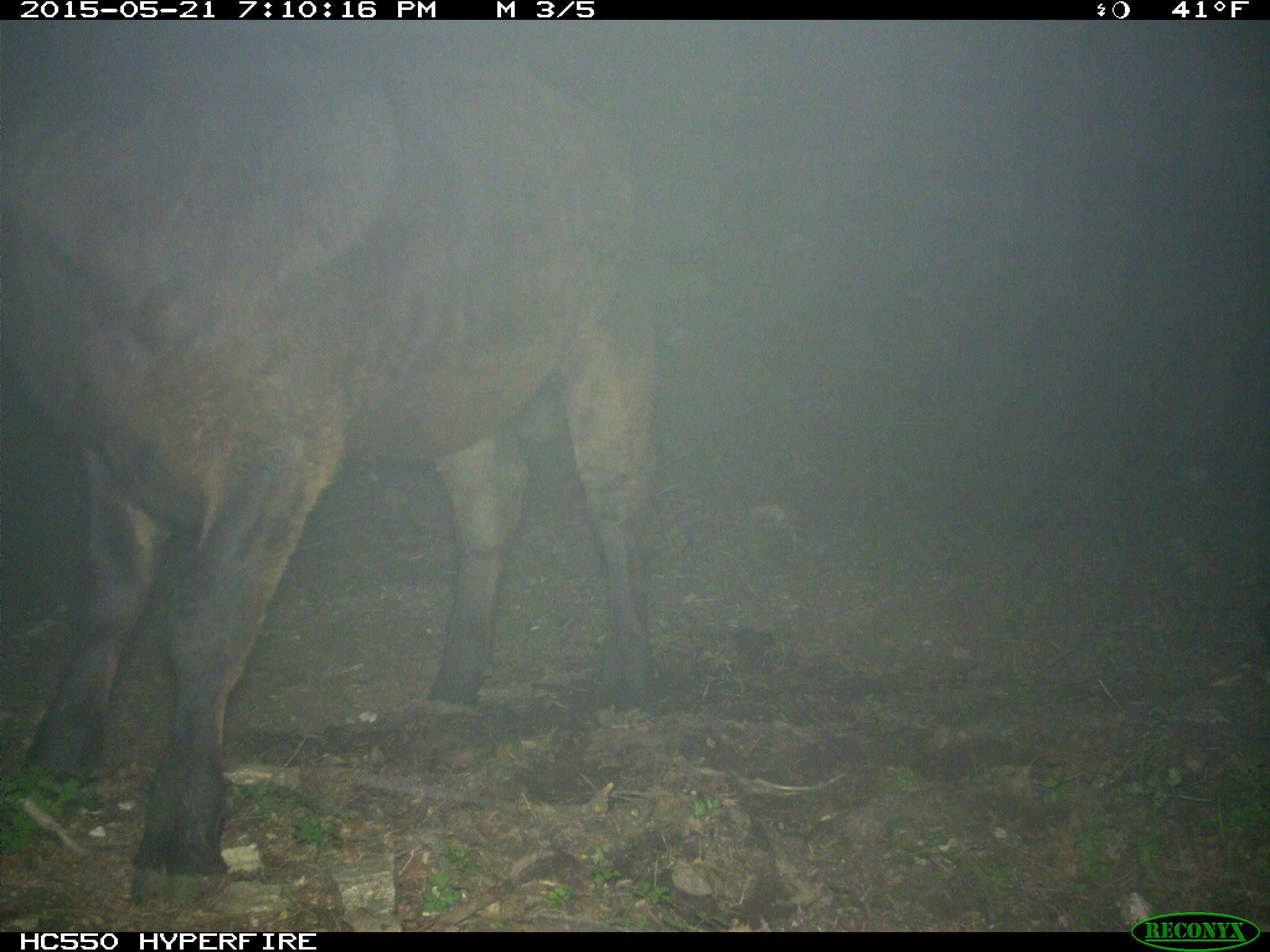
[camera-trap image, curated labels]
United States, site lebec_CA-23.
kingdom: Animalia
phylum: Chordata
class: Mammalia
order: Artiodactyla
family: Bovidae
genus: Bos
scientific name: Bos taurus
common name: domestic cow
Bos taurus (domestic cow).